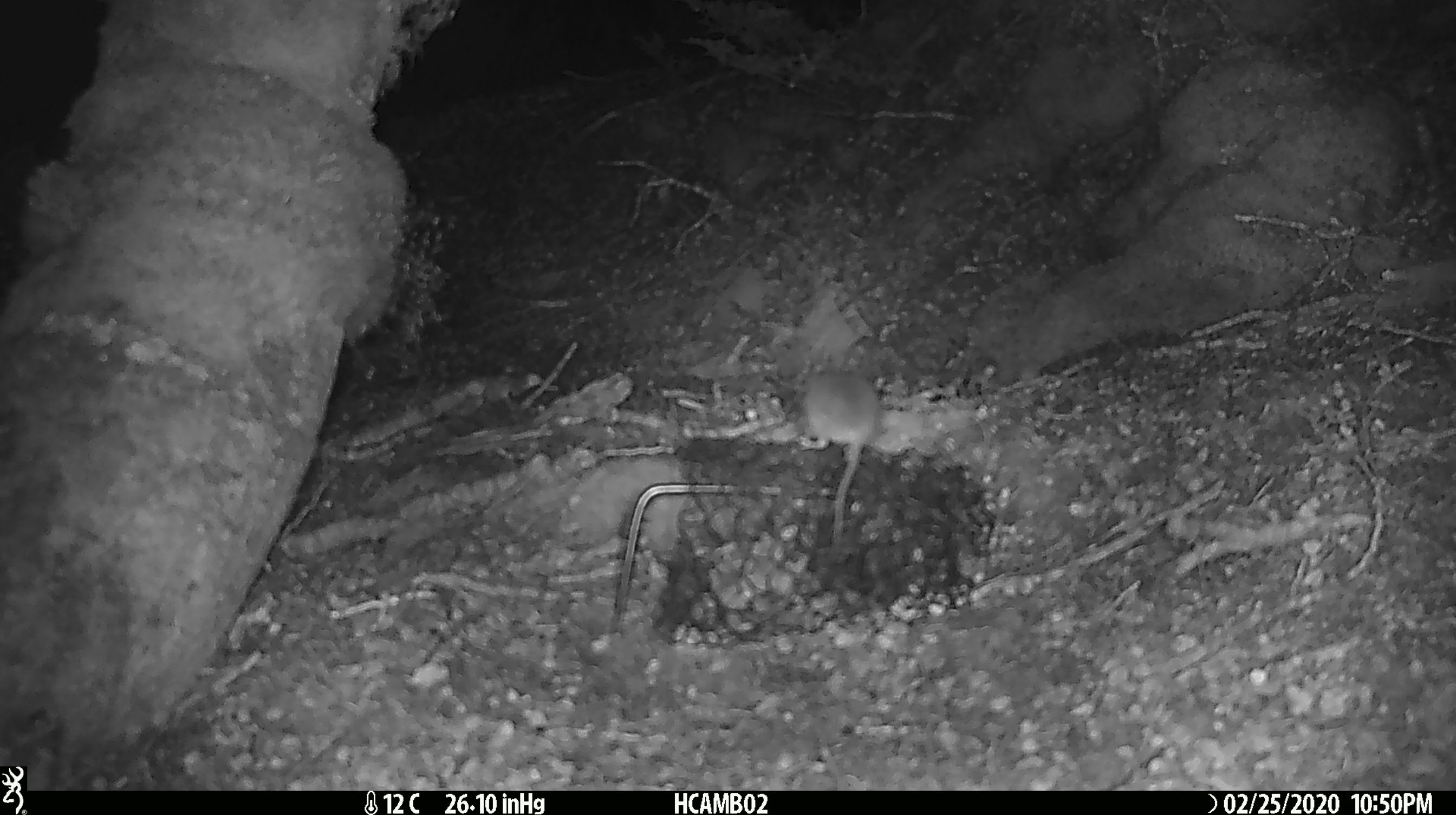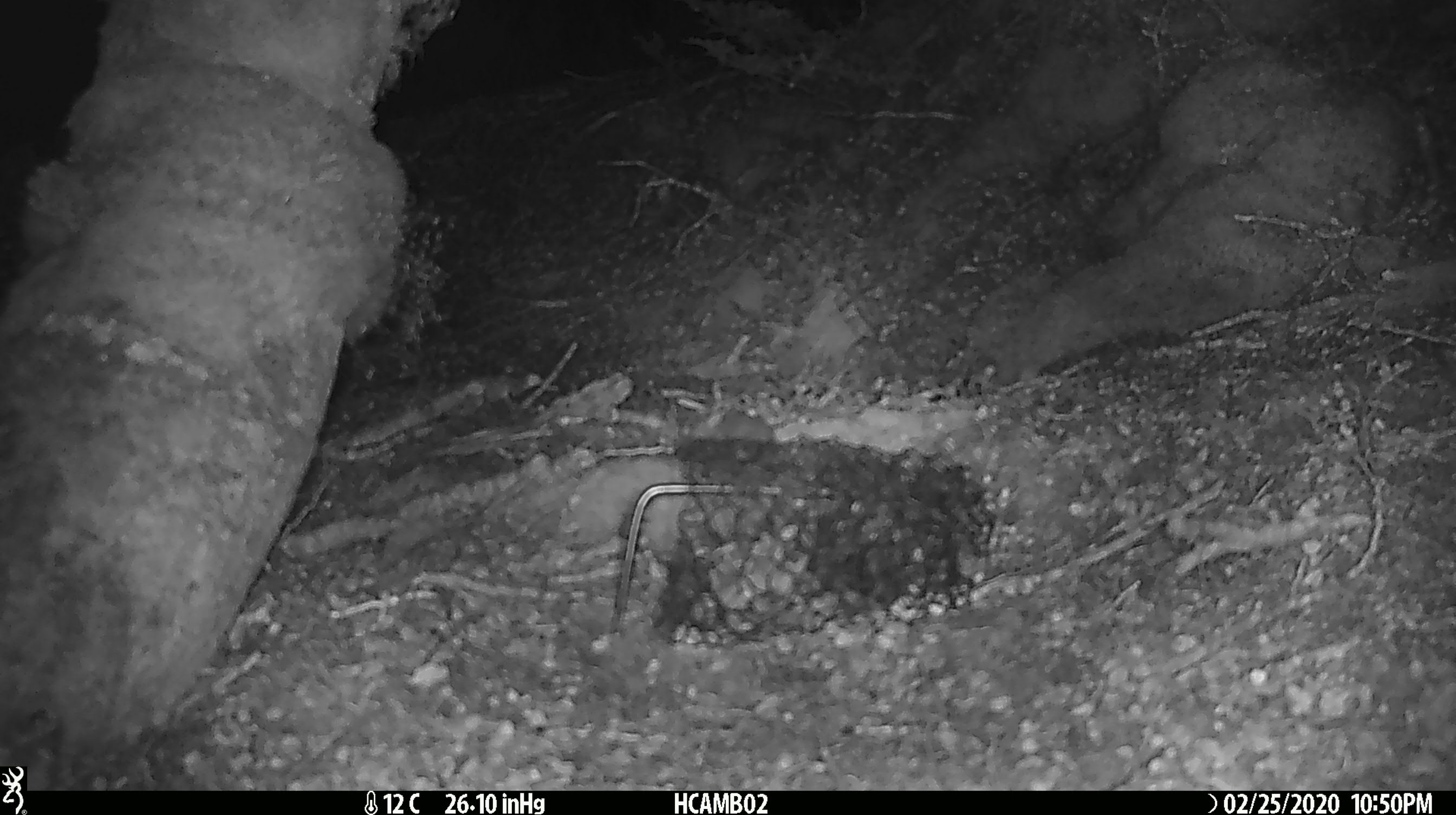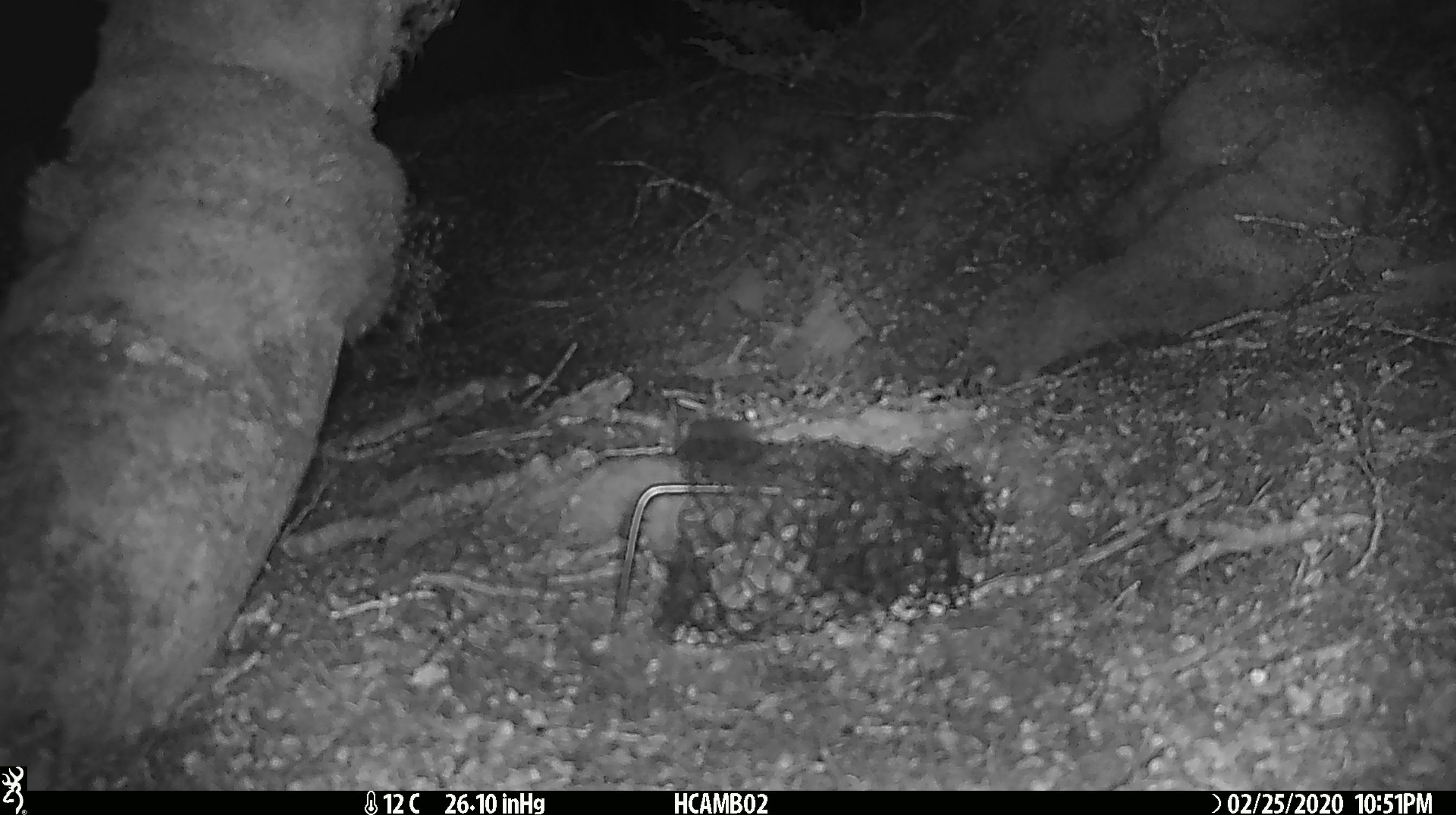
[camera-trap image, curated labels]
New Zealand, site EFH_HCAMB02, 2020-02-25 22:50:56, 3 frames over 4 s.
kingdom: Animalia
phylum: Chordata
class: Mammalia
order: Rodentia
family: Muridae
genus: Mus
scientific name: Mus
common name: mouse